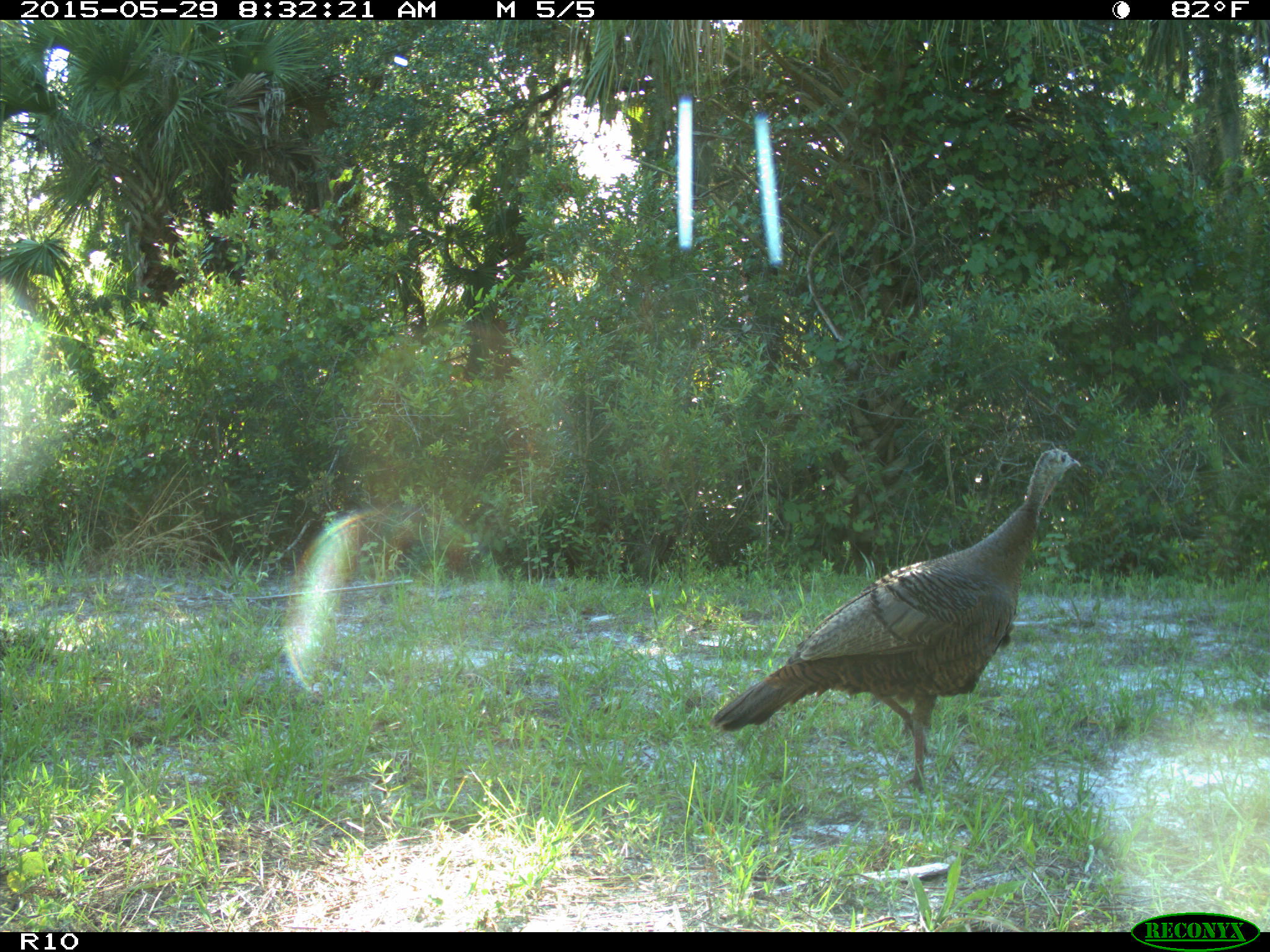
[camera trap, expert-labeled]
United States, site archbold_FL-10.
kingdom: Animalia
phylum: Chordata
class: Aves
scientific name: Aves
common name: birds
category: unidentified bird